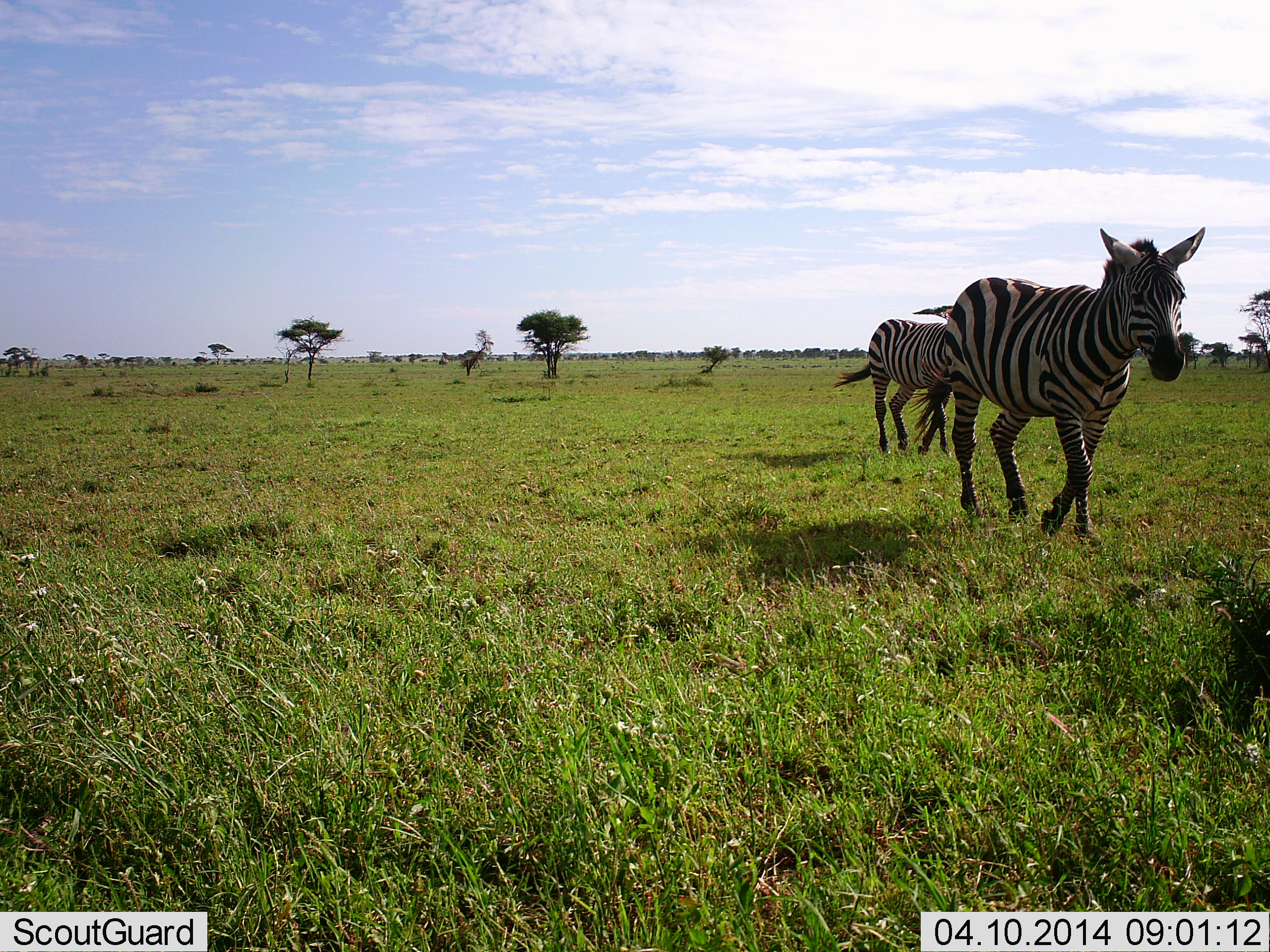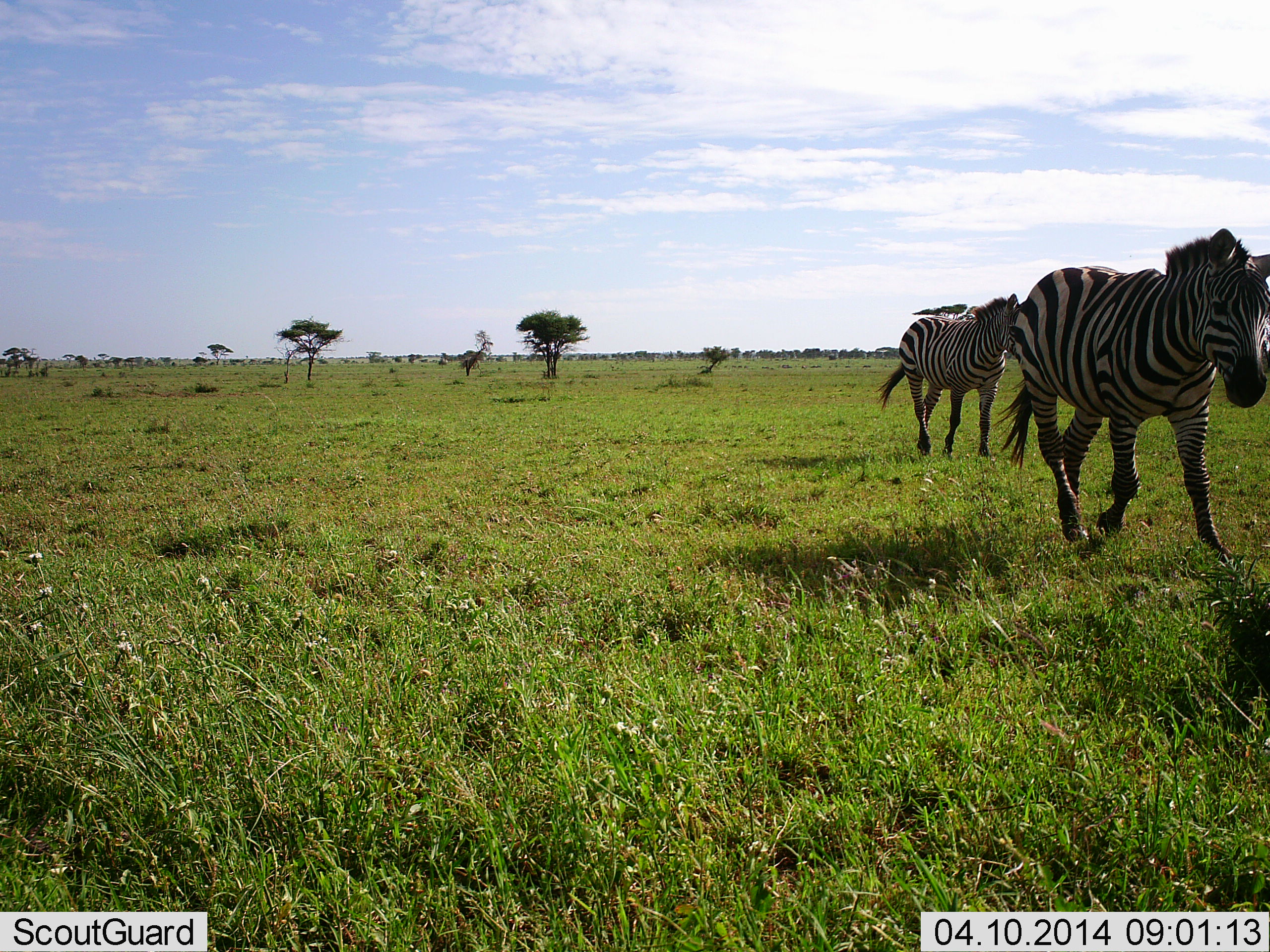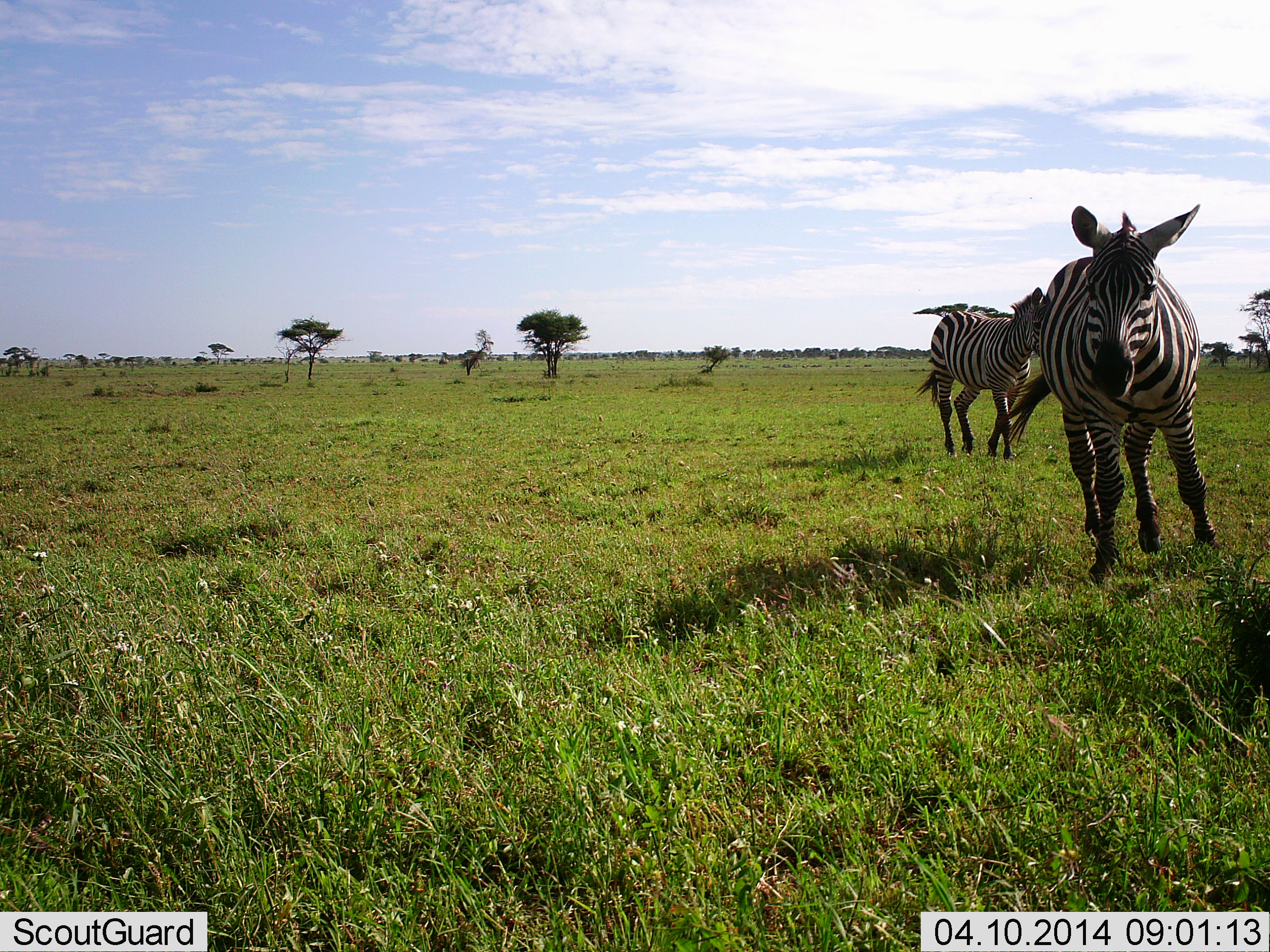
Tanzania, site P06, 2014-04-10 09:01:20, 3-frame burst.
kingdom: Animalia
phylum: Chordata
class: Mammalia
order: Perissodactyla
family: Equidae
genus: Equus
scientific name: Equus quagga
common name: plains zebra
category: zebra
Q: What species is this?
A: Zebra (plains zebra) (Equus quagga).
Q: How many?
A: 2.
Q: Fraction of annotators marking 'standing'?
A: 0%.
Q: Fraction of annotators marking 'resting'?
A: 0%.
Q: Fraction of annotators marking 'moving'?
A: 100%.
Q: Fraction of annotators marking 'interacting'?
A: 0%.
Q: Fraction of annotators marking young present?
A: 0%.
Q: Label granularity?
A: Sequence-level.